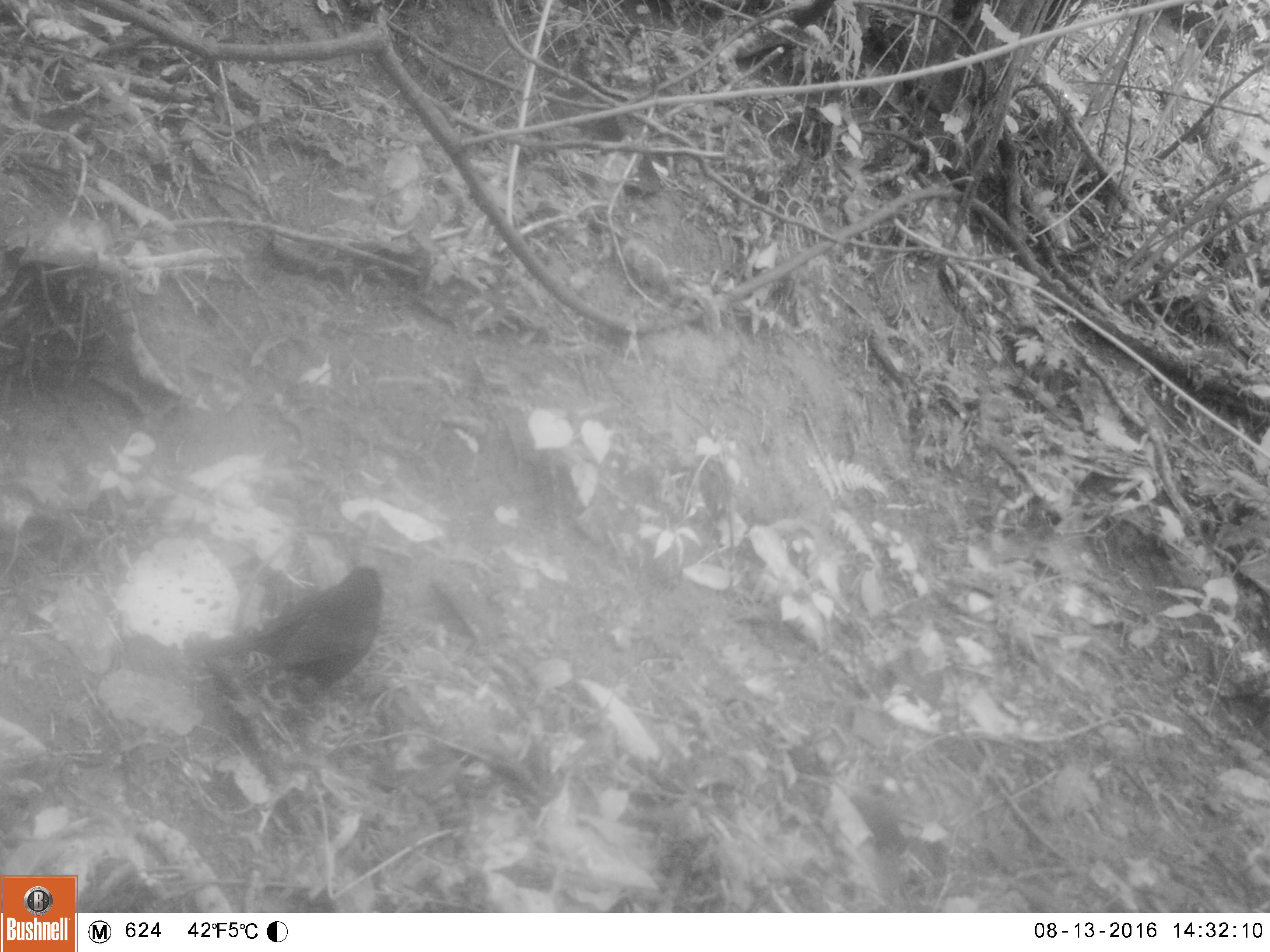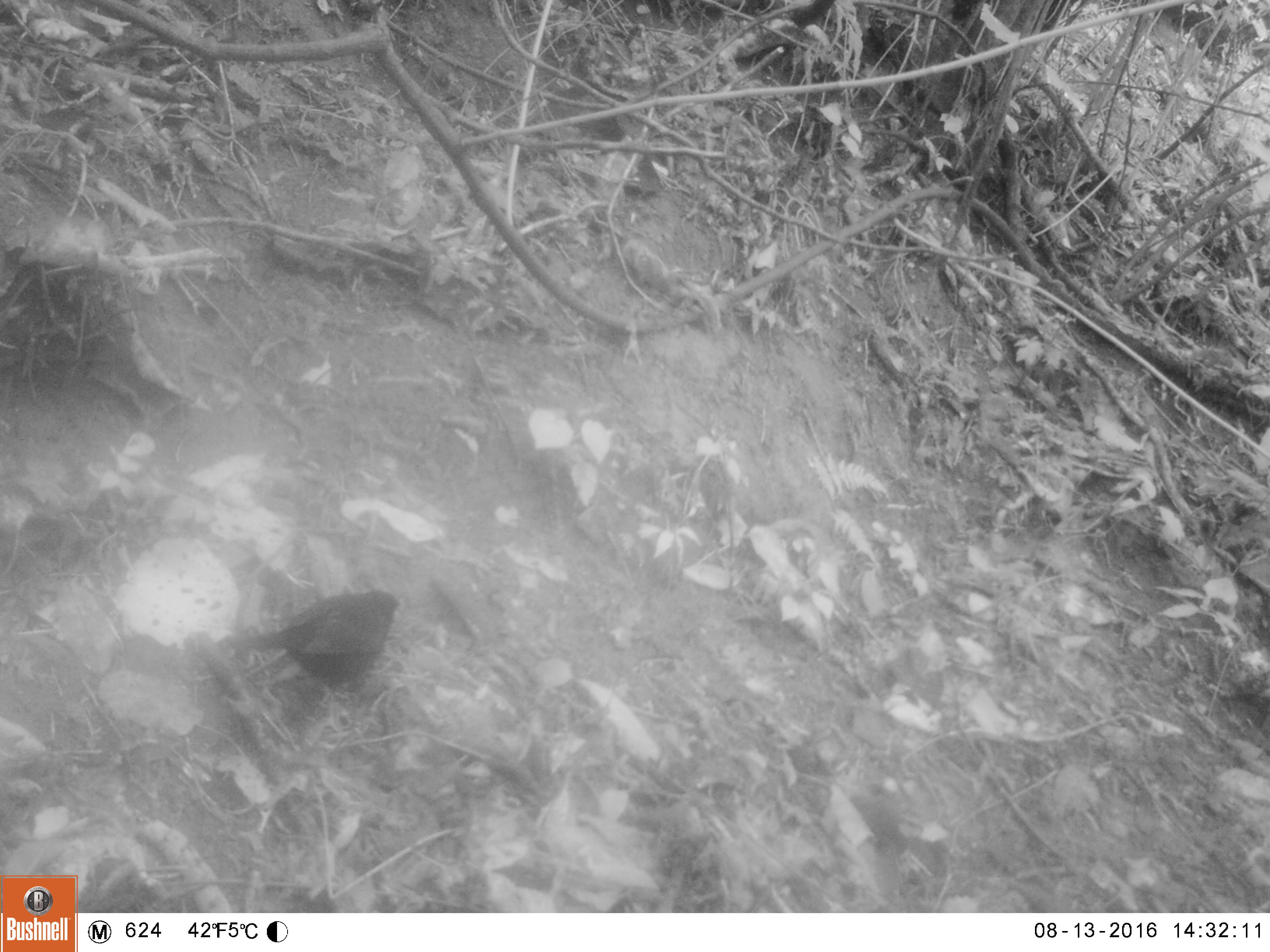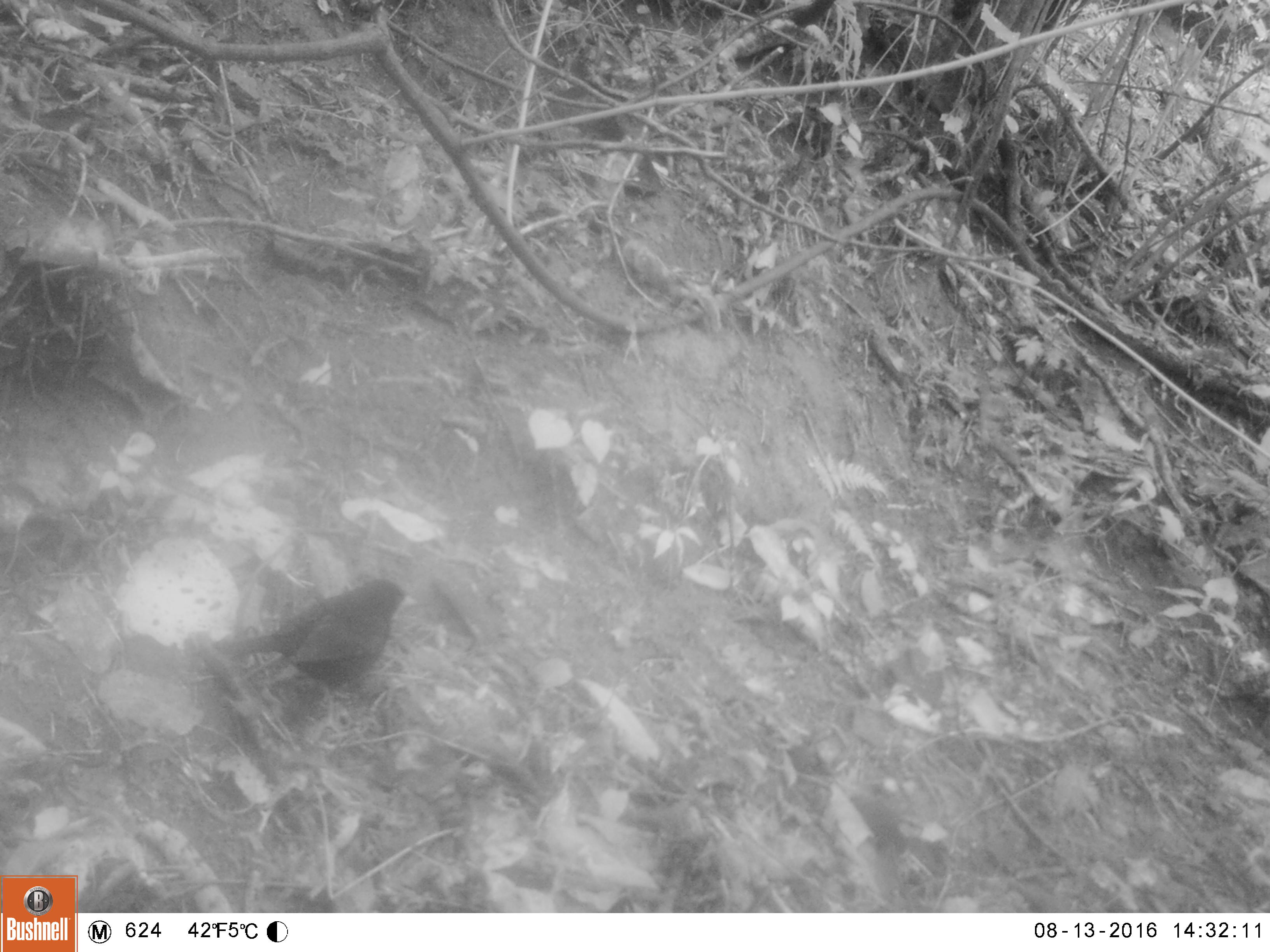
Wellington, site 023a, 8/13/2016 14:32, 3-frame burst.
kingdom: Animalia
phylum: Chordata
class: Aves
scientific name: Aves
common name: bird